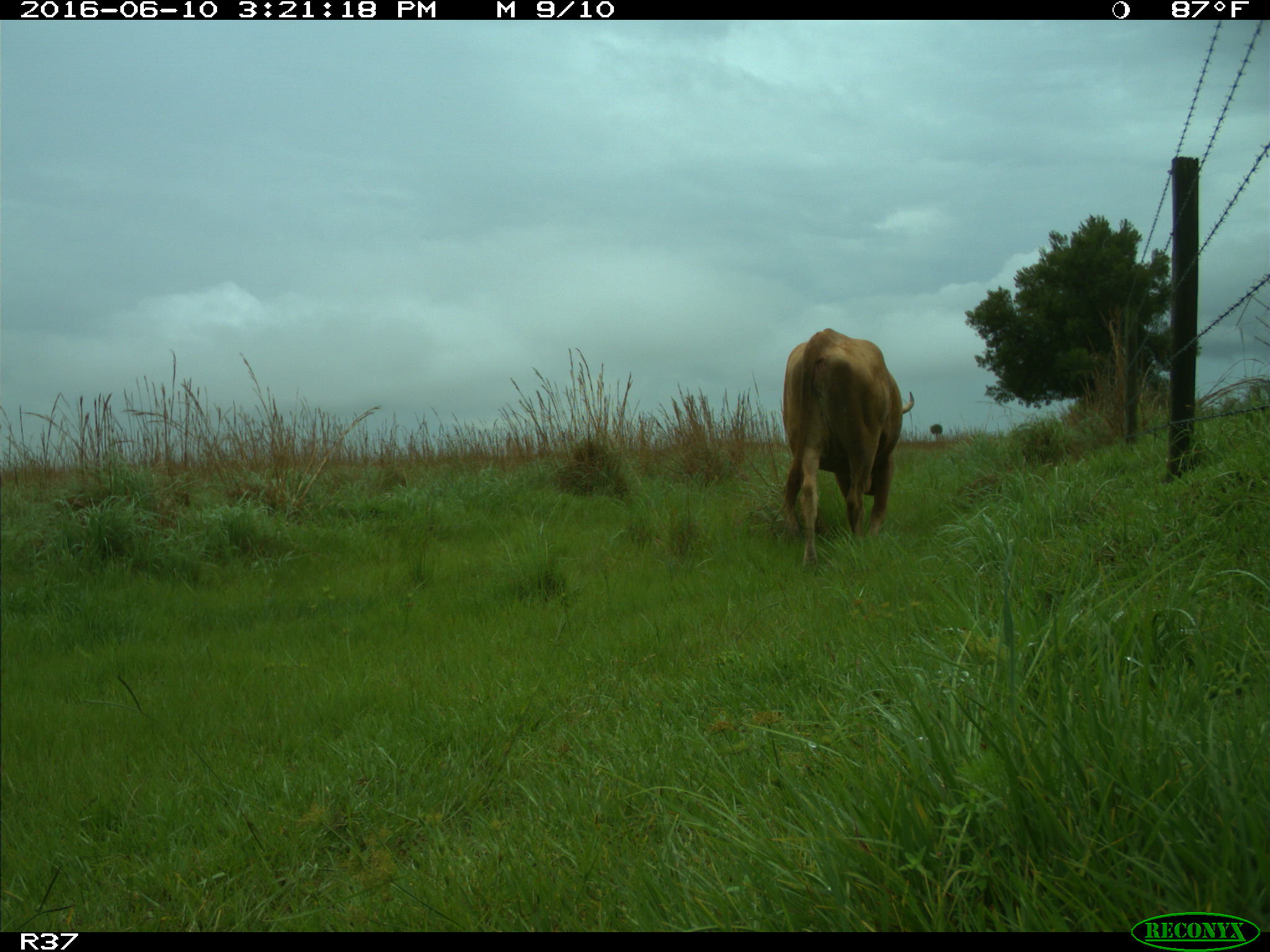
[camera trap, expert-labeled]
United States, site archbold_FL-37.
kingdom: Animalia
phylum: Chordata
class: Mammalia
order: Artiodactyla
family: Bovidae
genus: Bos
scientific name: Bos taurus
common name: domestic cow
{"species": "Bos taurus (domestic cow)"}